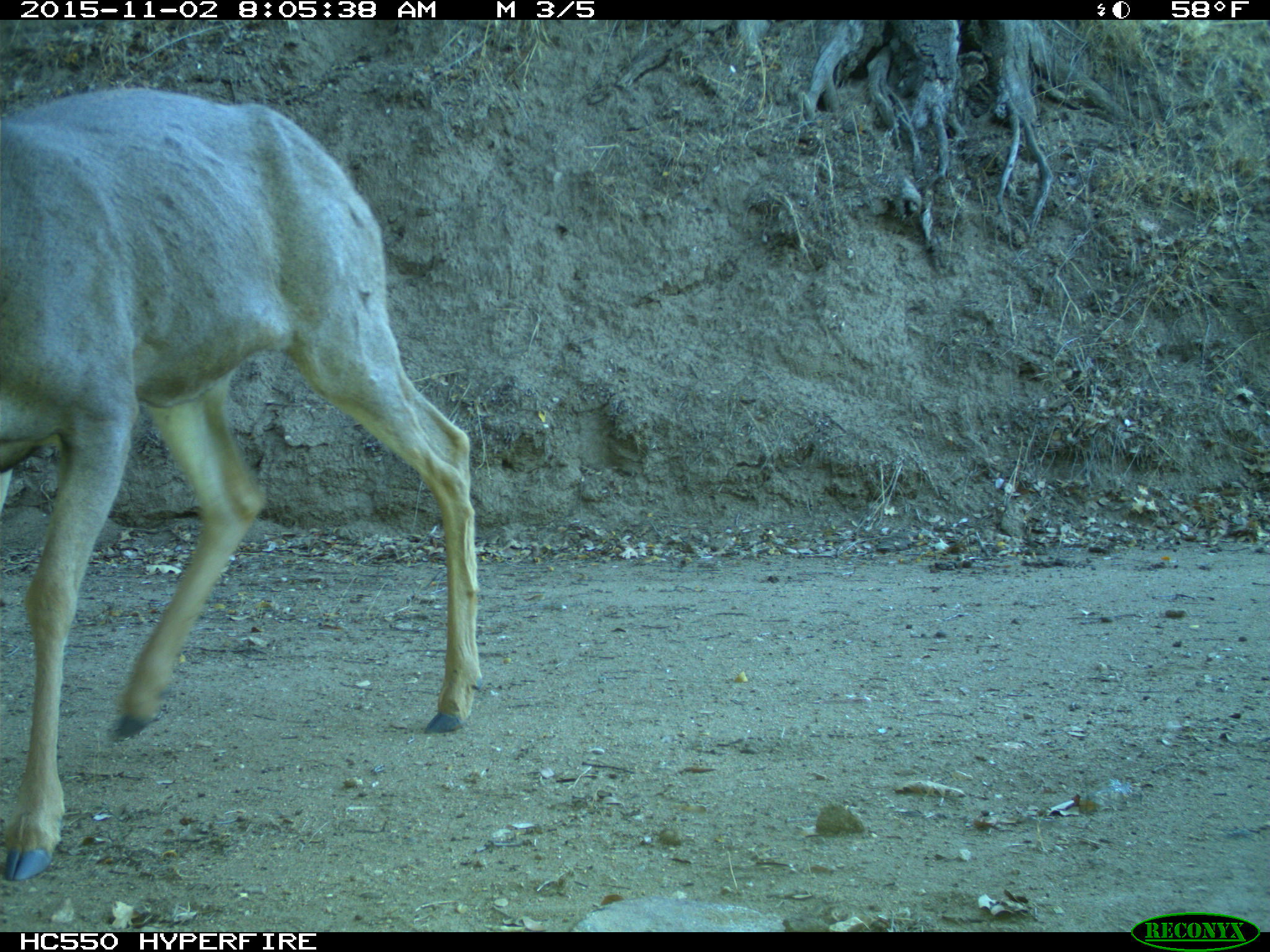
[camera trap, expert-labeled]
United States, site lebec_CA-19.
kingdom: Animalia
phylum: Chordata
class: Mammalia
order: Artiodactyla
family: Cervidae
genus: Odocoileus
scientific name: Odocoileus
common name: deer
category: unidentified deer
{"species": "unidentified deer (deer) (Odocoileus)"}